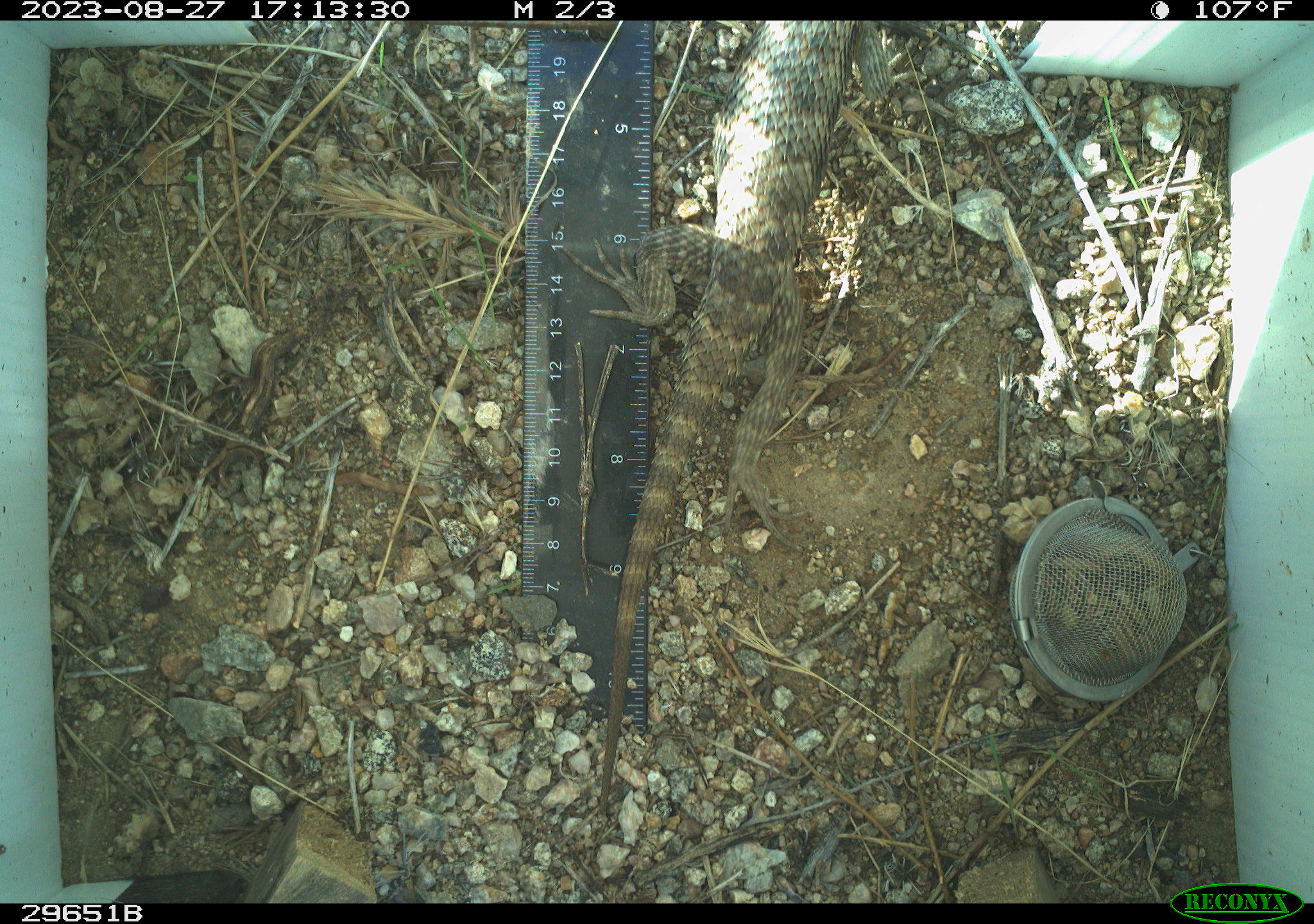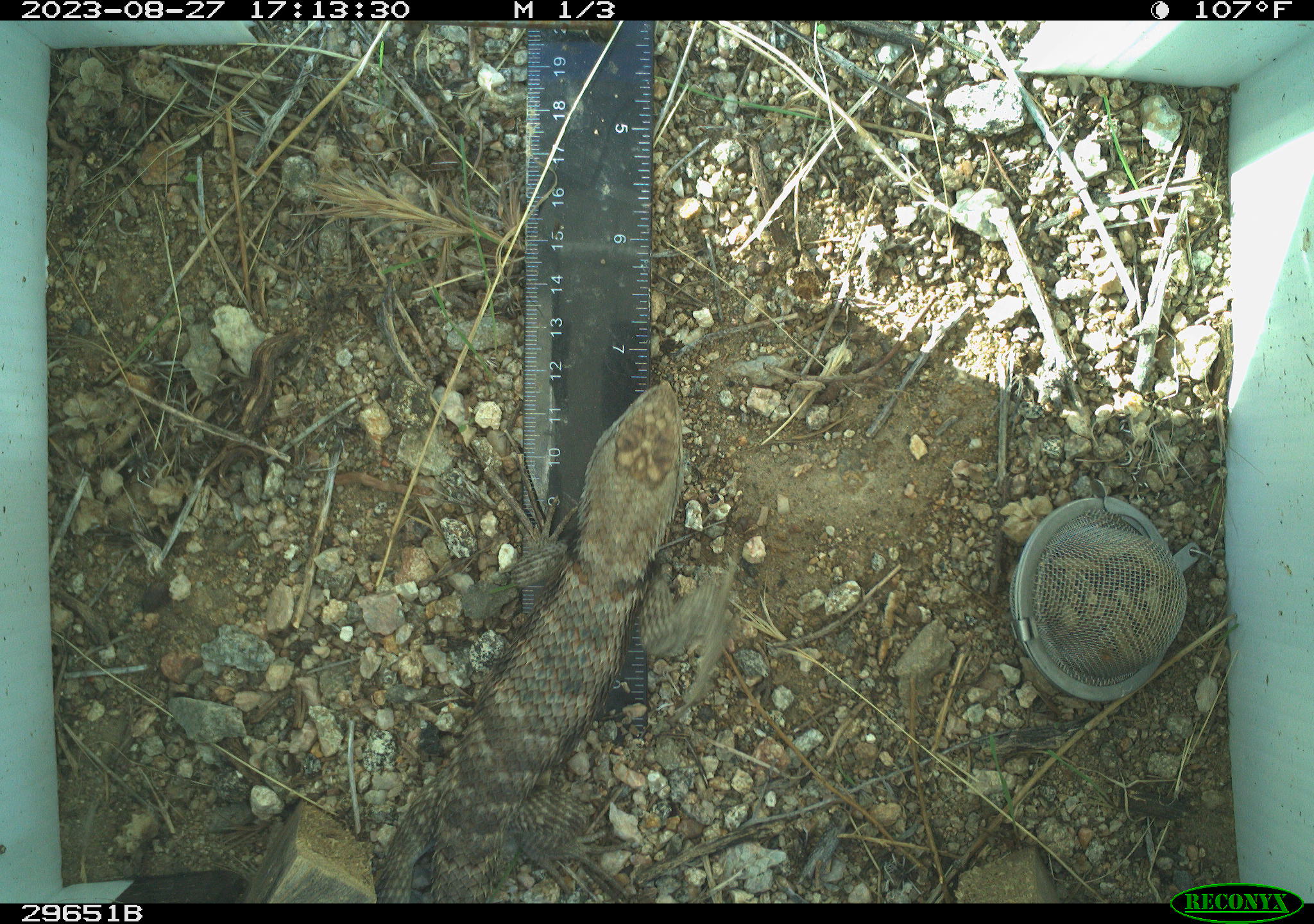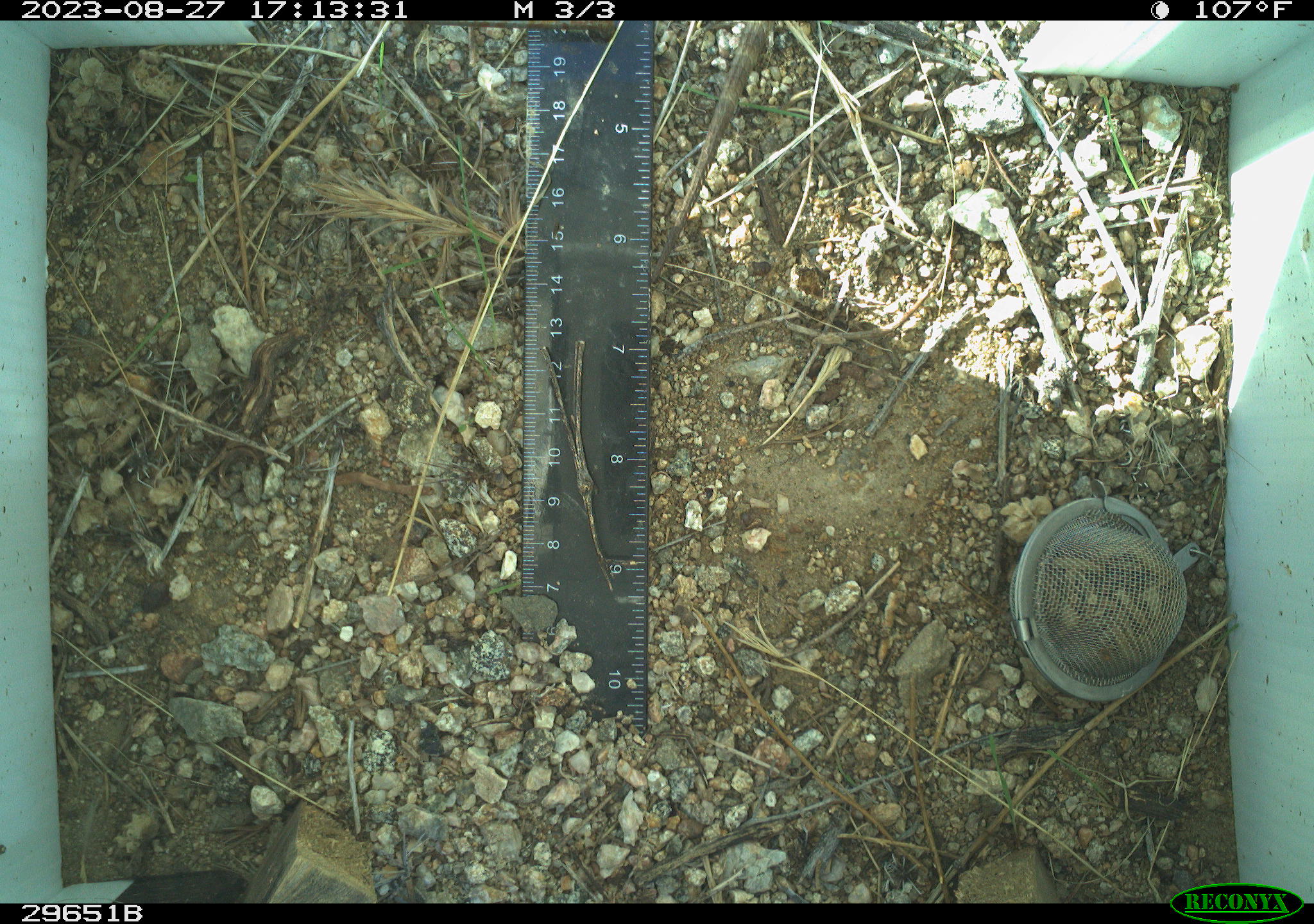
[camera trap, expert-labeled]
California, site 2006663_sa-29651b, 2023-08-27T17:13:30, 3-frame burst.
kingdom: Animalia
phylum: Chordata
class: Reptilia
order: Squamata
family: Phrynosomatidae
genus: Sceloporus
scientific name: Sceloporus uniformis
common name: yellow-backed spiny lizard